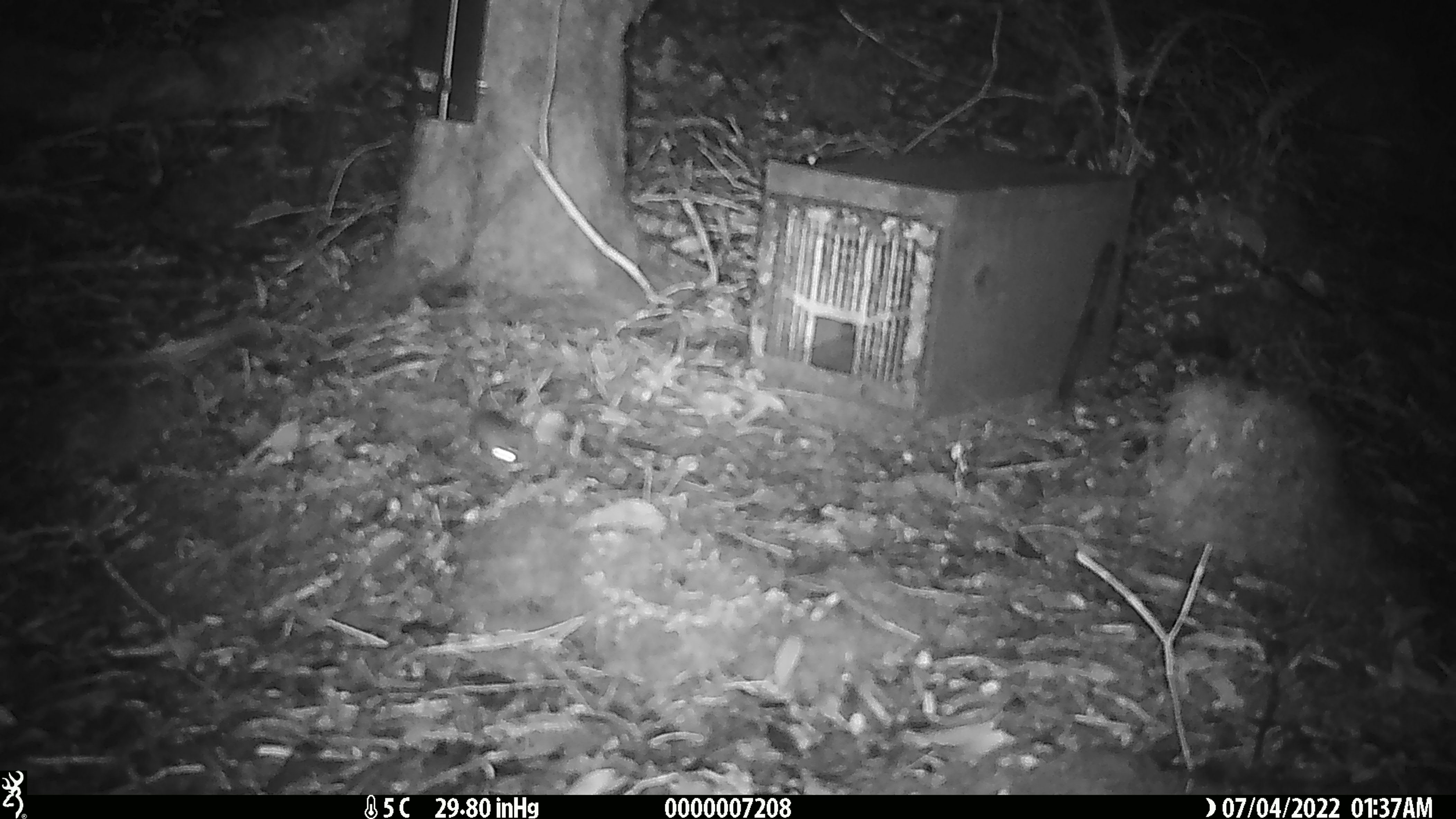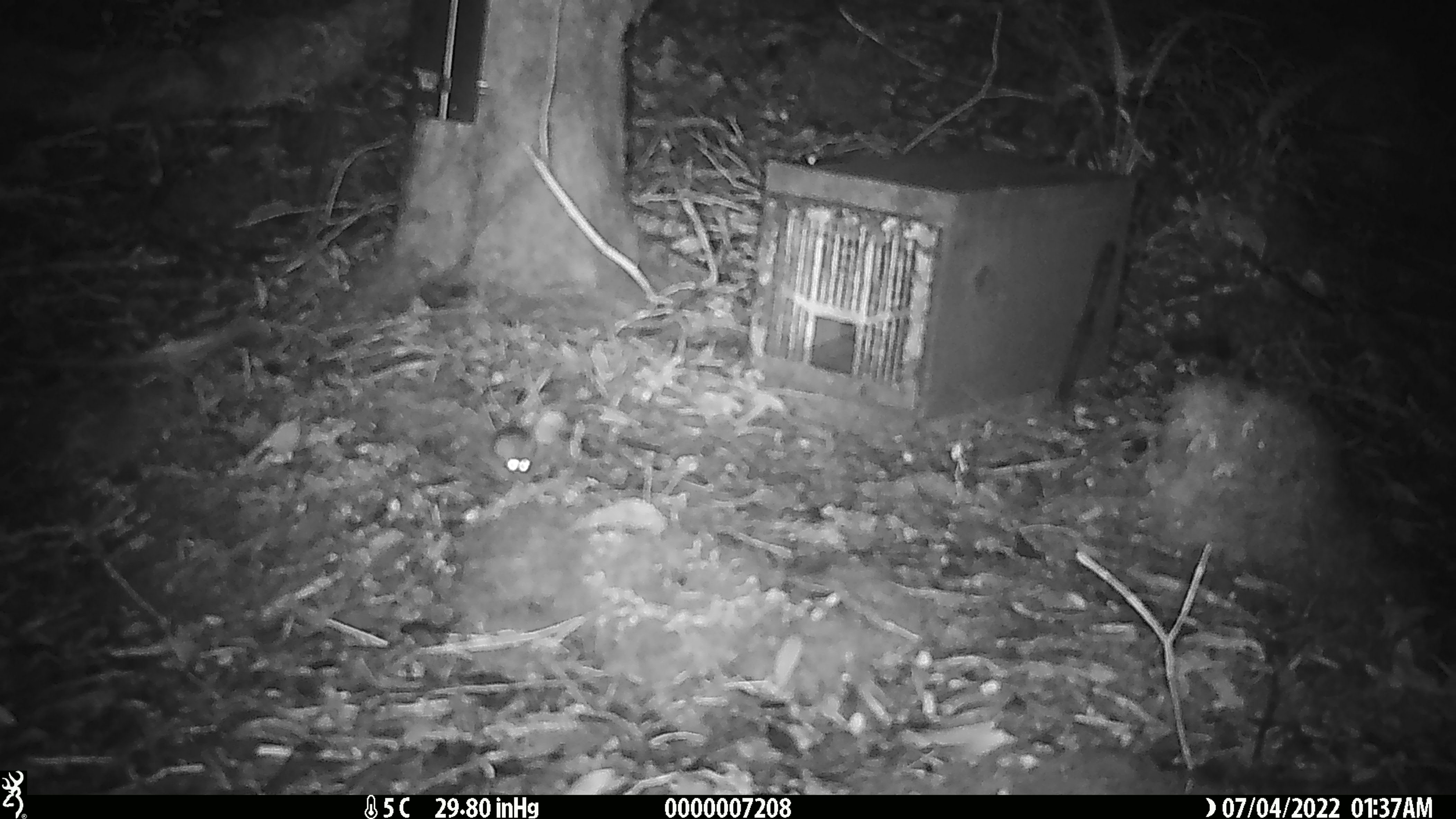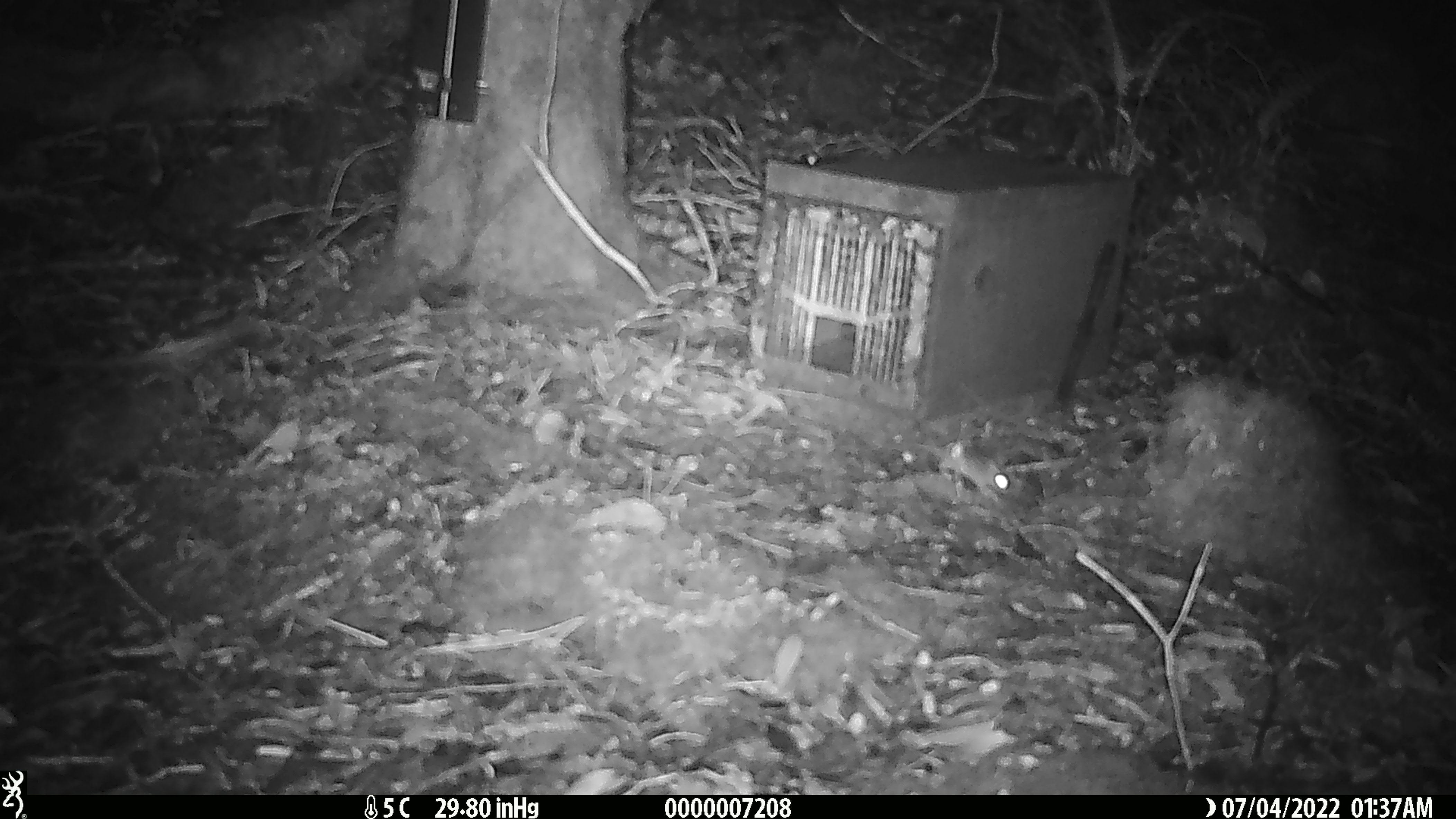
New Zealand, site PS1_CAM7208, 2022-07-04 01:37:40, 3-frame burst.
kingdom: Animalia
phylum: Chordata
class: Mammalia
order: Rodentia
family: Muridae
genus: Mus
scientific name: Mus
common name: mouse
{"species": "mouse (Mus)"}